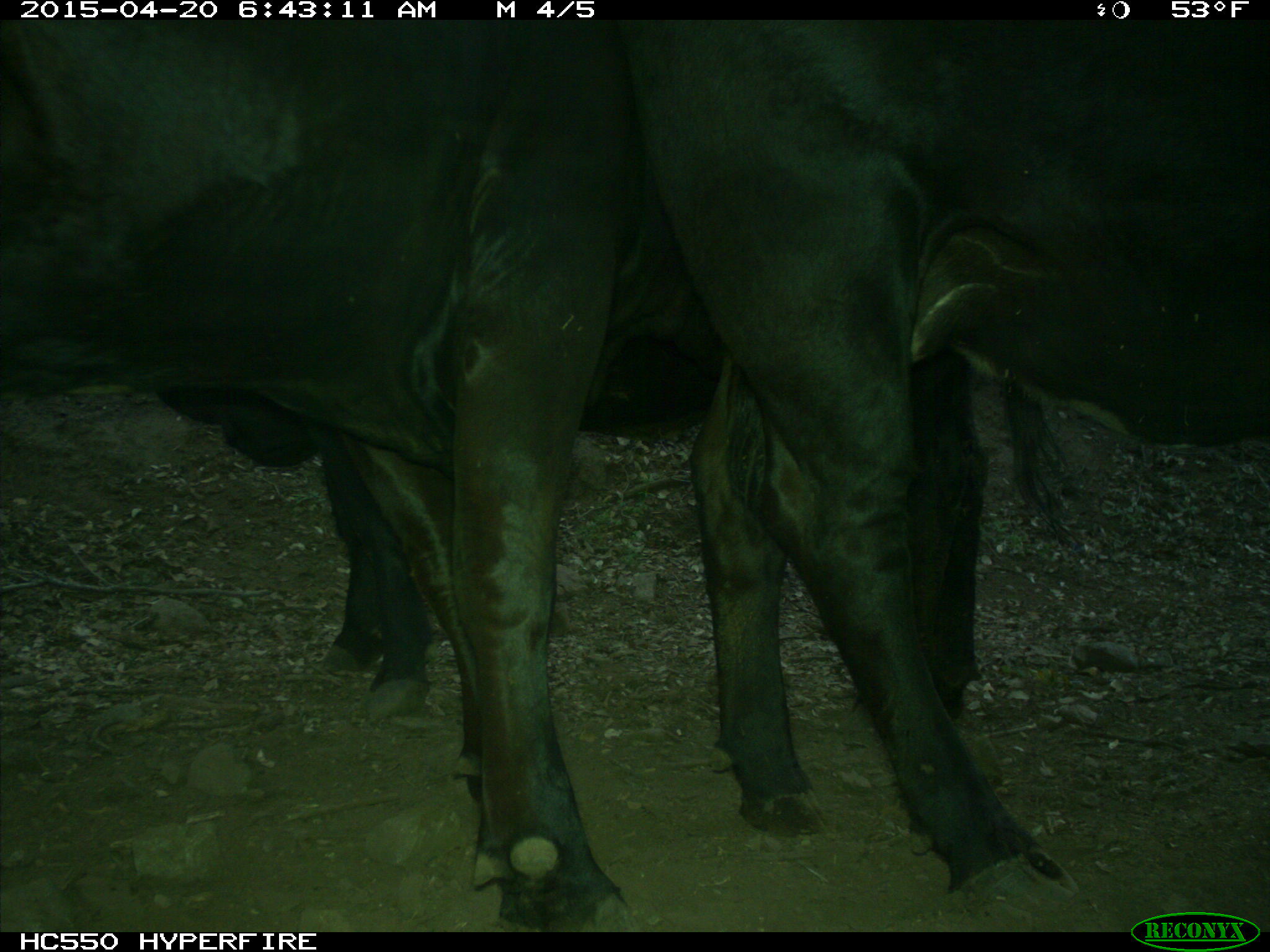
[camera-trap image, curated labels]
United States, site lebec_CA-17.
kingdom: Animalia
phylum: Chordata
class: Mammalia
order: Artiodactyla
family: Bovidae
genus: Bos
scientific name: Bos taurus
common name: domestic cow